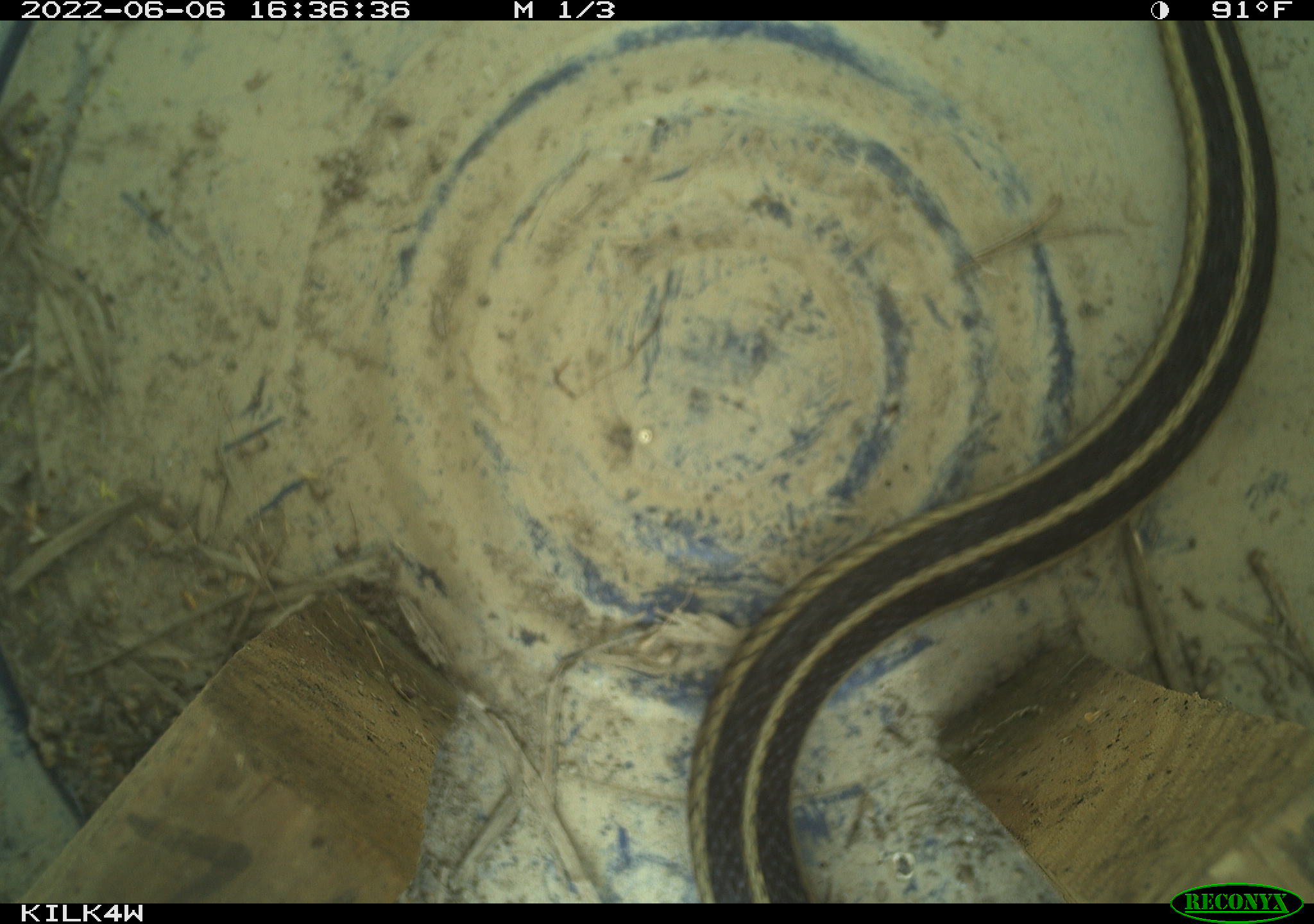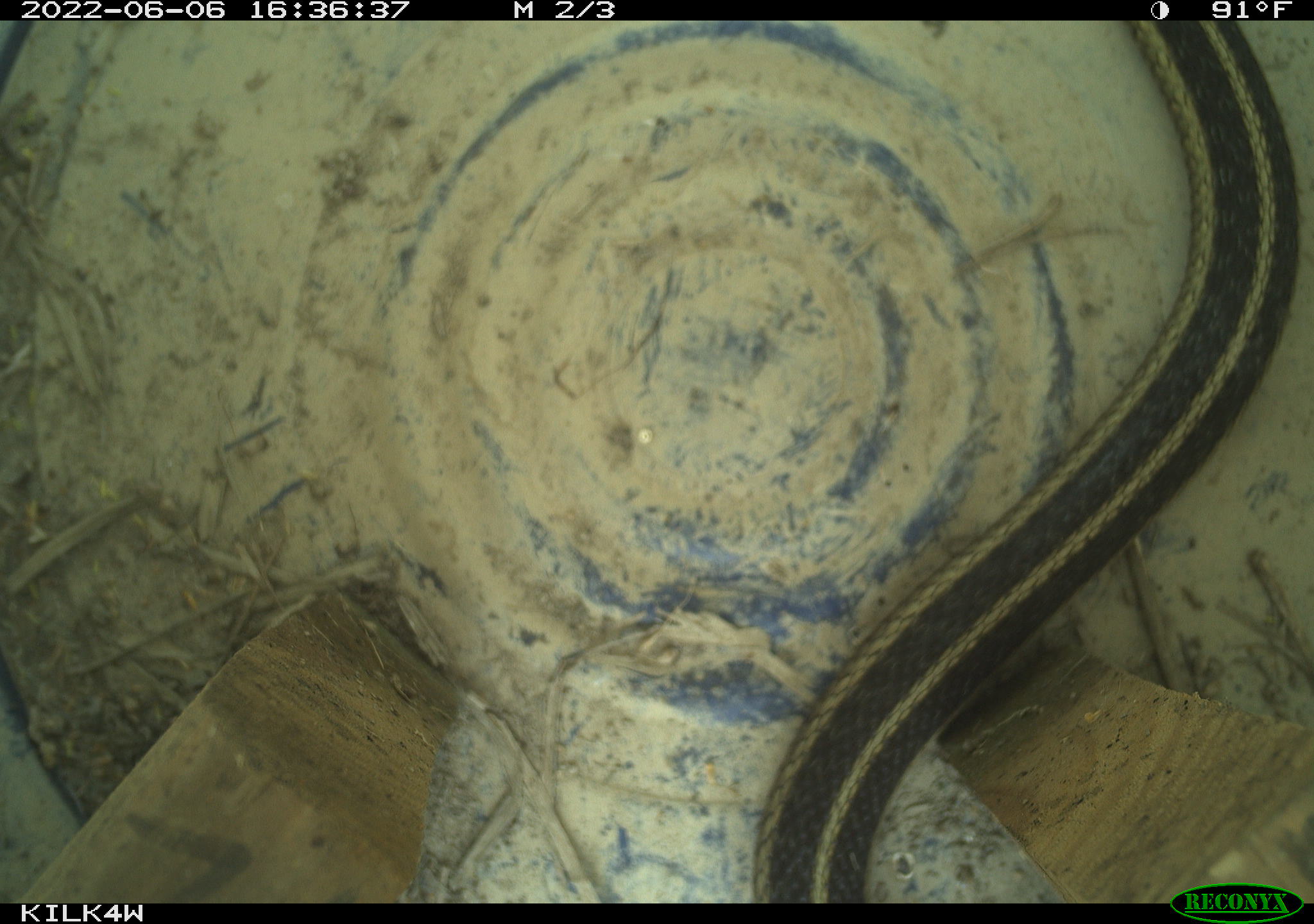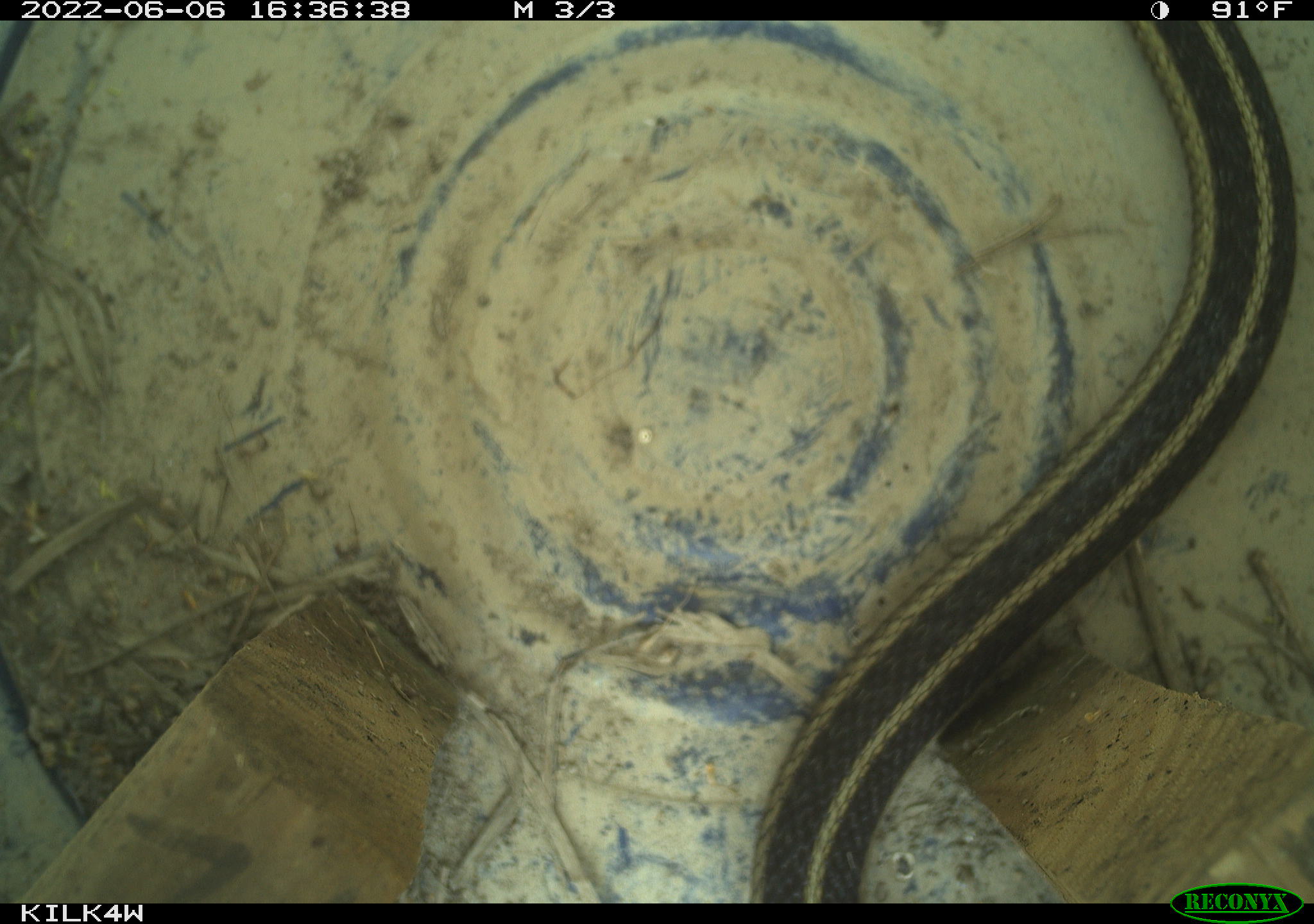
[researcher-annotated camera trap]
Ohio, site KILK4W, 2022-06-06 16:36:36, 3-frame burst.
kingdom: Animalia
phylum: Chordata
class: Reptilia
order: Squamata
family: Colubridae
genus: Thamnophis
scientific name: Thamnophis sirtalis sirtalis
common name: eastern gartersnake